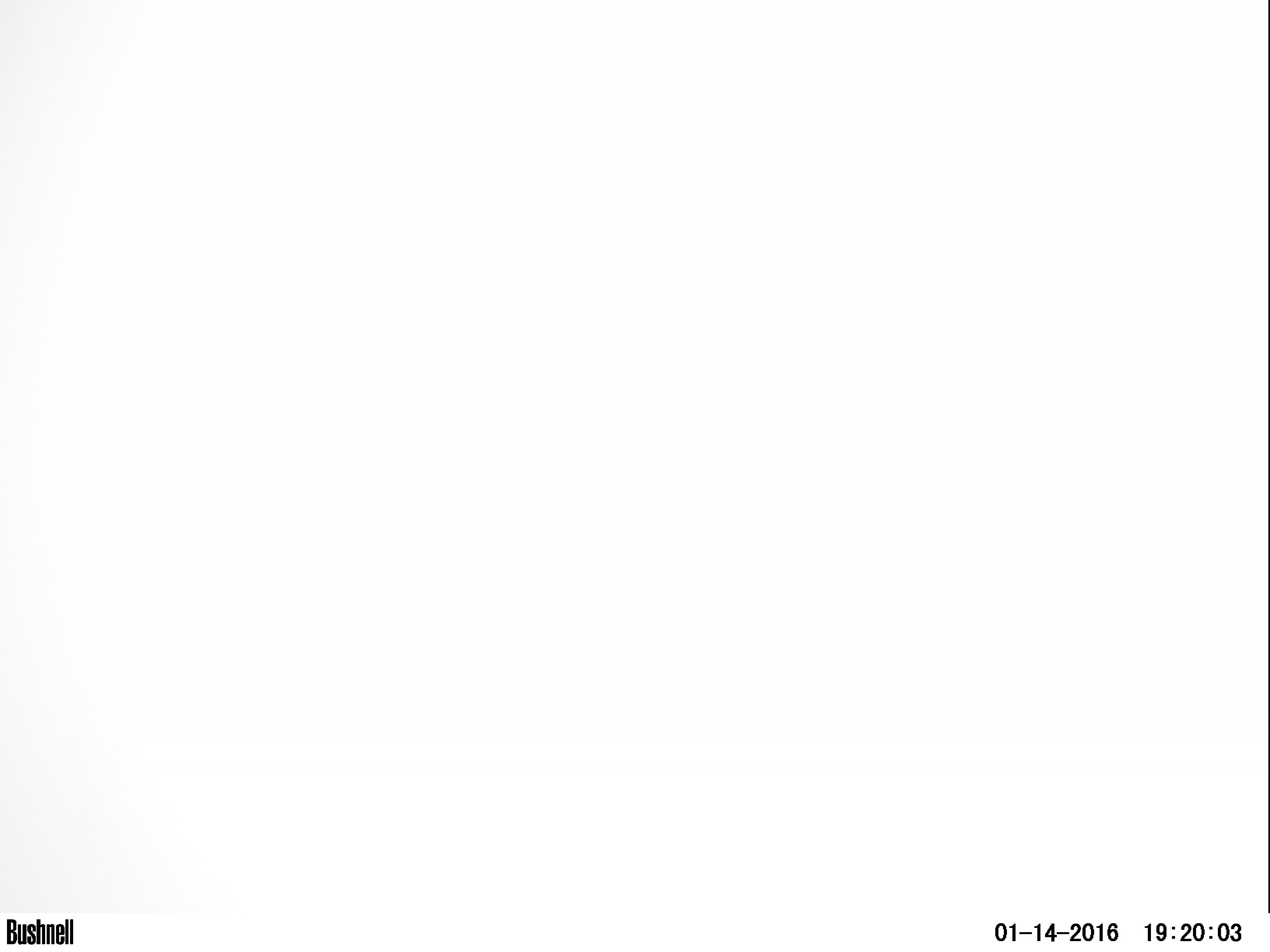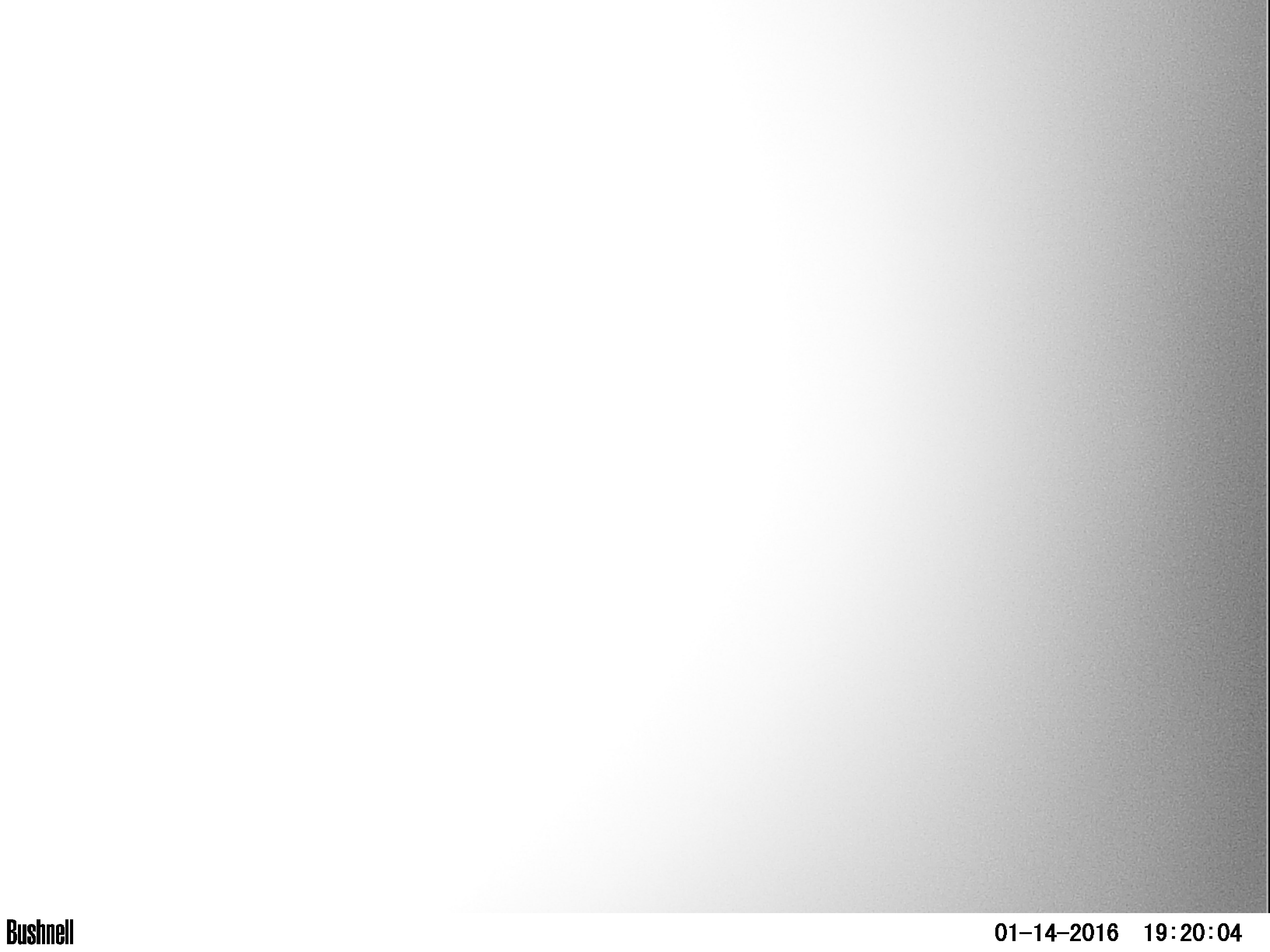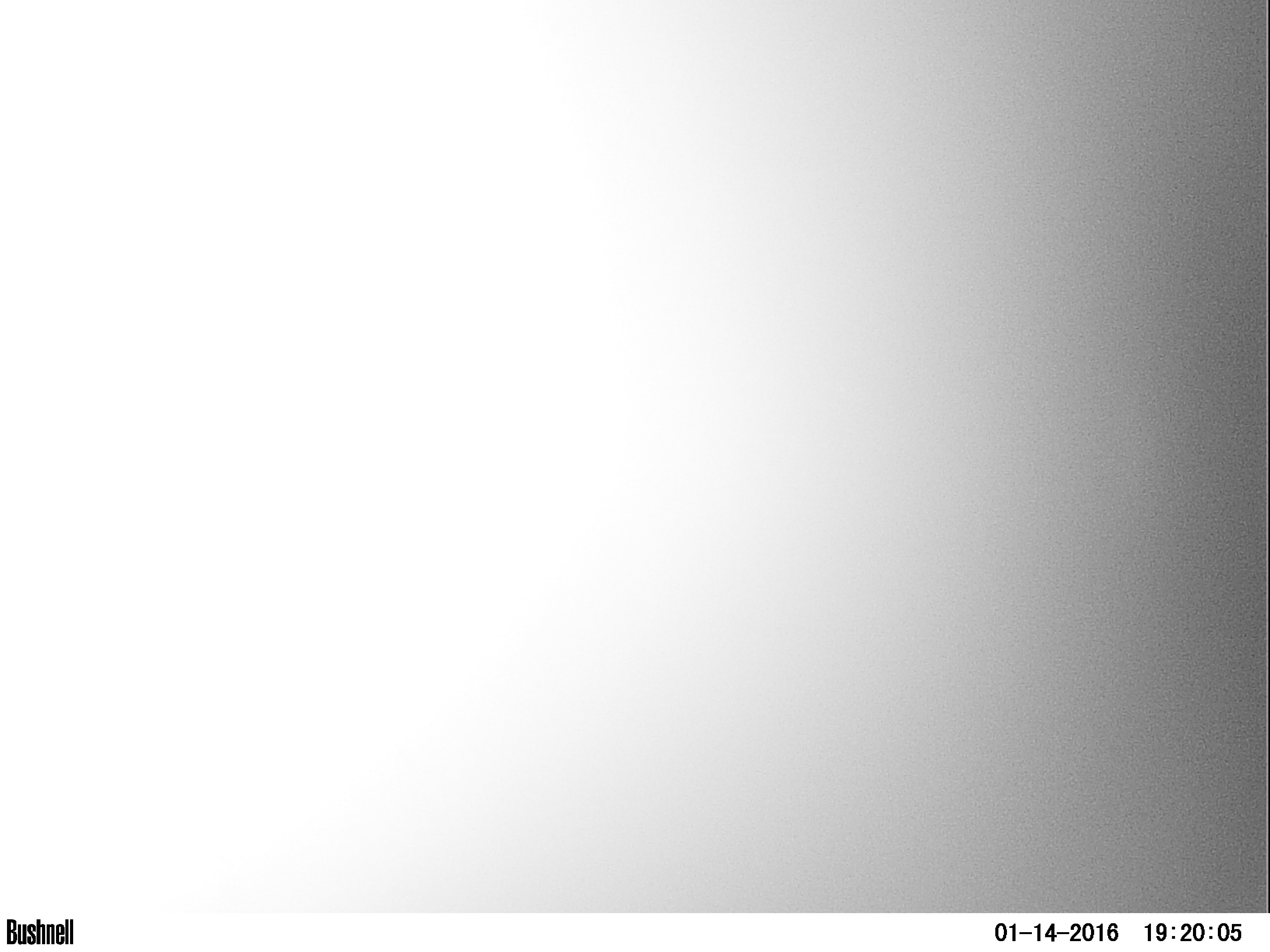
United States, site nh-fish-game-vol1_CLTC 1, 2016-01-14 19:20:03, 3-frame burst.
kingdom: Animalia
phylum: Chordata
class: Mammalia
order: Artiodactyla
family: Cervidae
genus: Alces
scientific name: Alces alces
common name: moose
Moose (Alces alces).